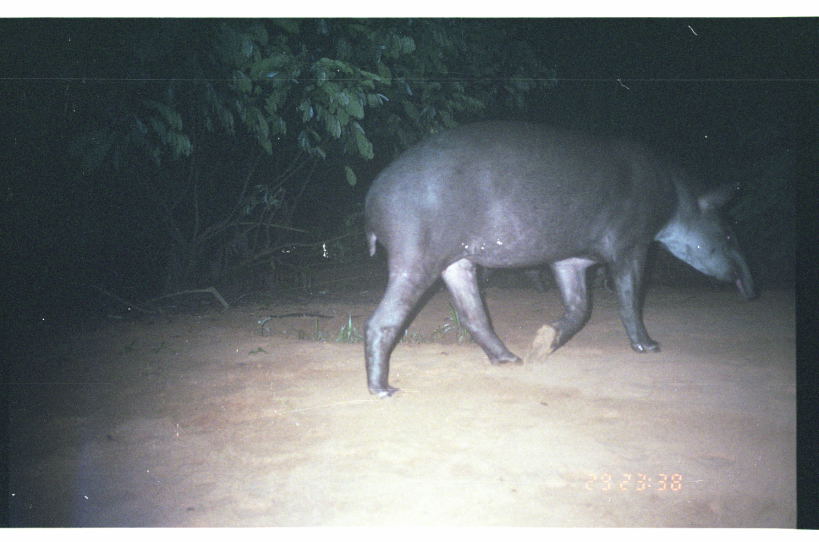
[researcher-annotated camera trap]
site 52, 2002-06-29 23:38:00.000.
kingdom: Animalia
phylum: Chordata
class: Mammalia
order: Perissodactyla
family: Tapiridae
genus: Tapirus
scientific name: Tapirus terrestris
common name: south american tapir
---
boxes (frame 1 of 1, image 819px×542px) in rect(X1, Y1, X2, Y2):
tapirus terrestris: rect(361, 116, 759, 400)